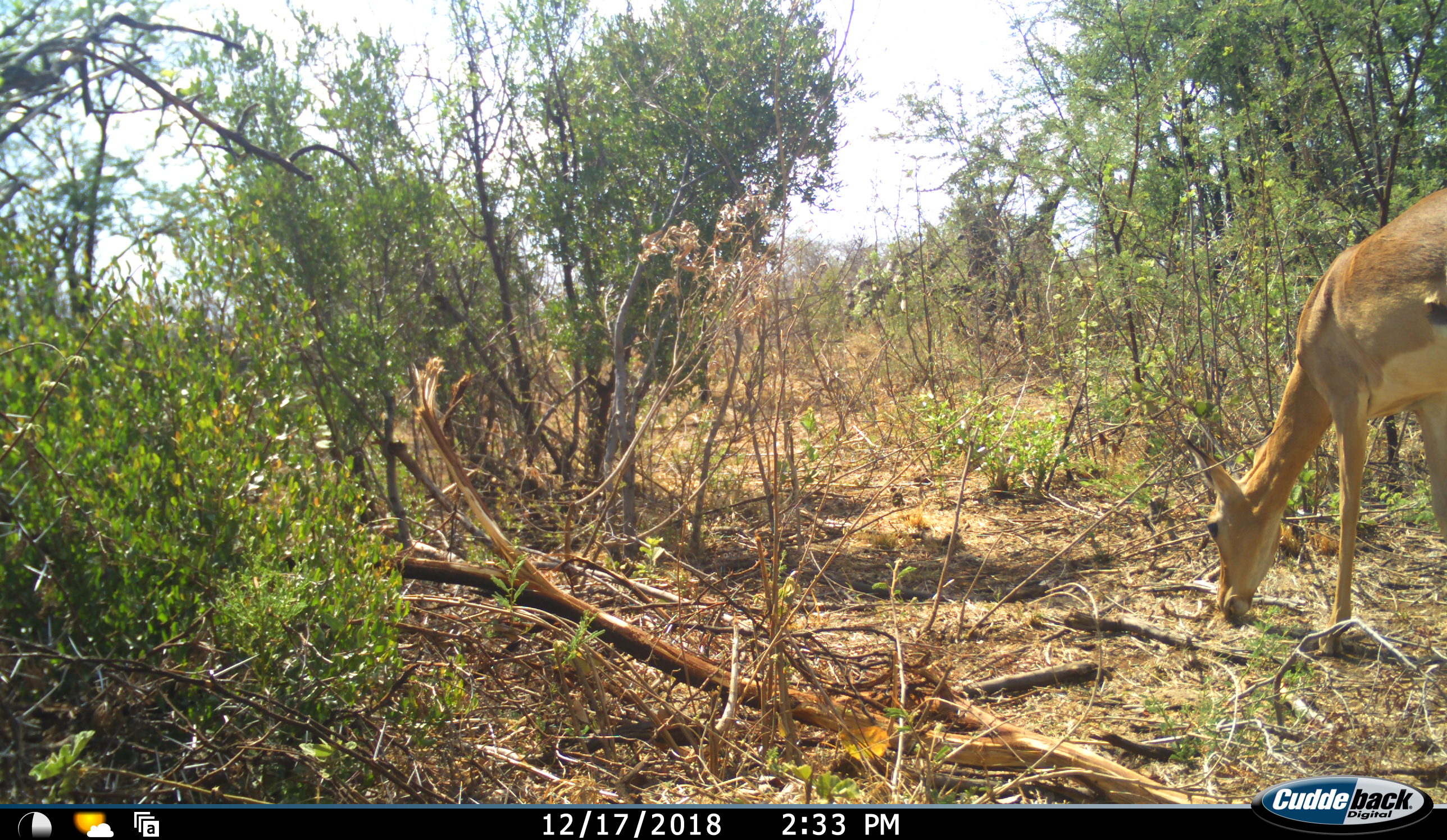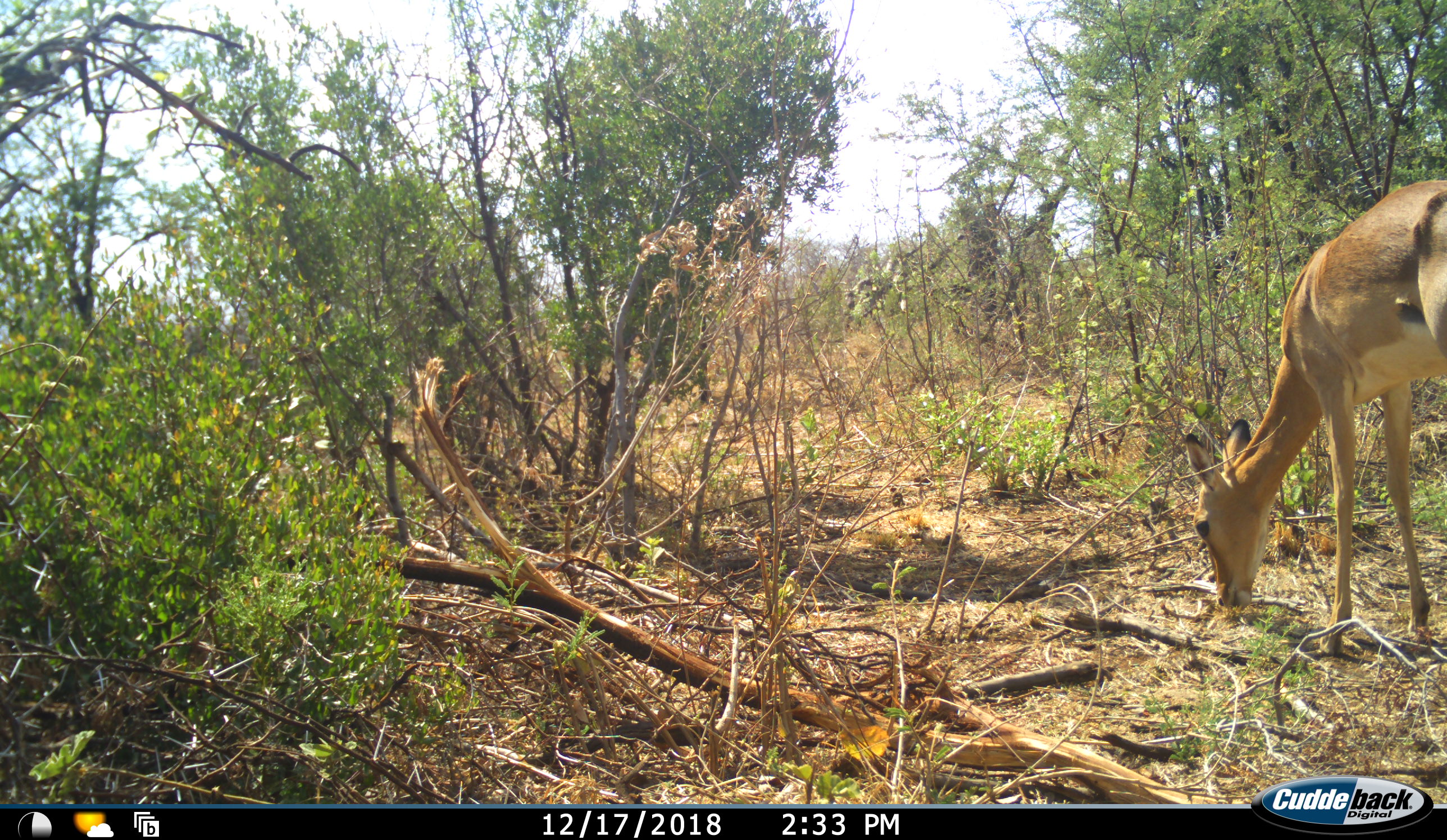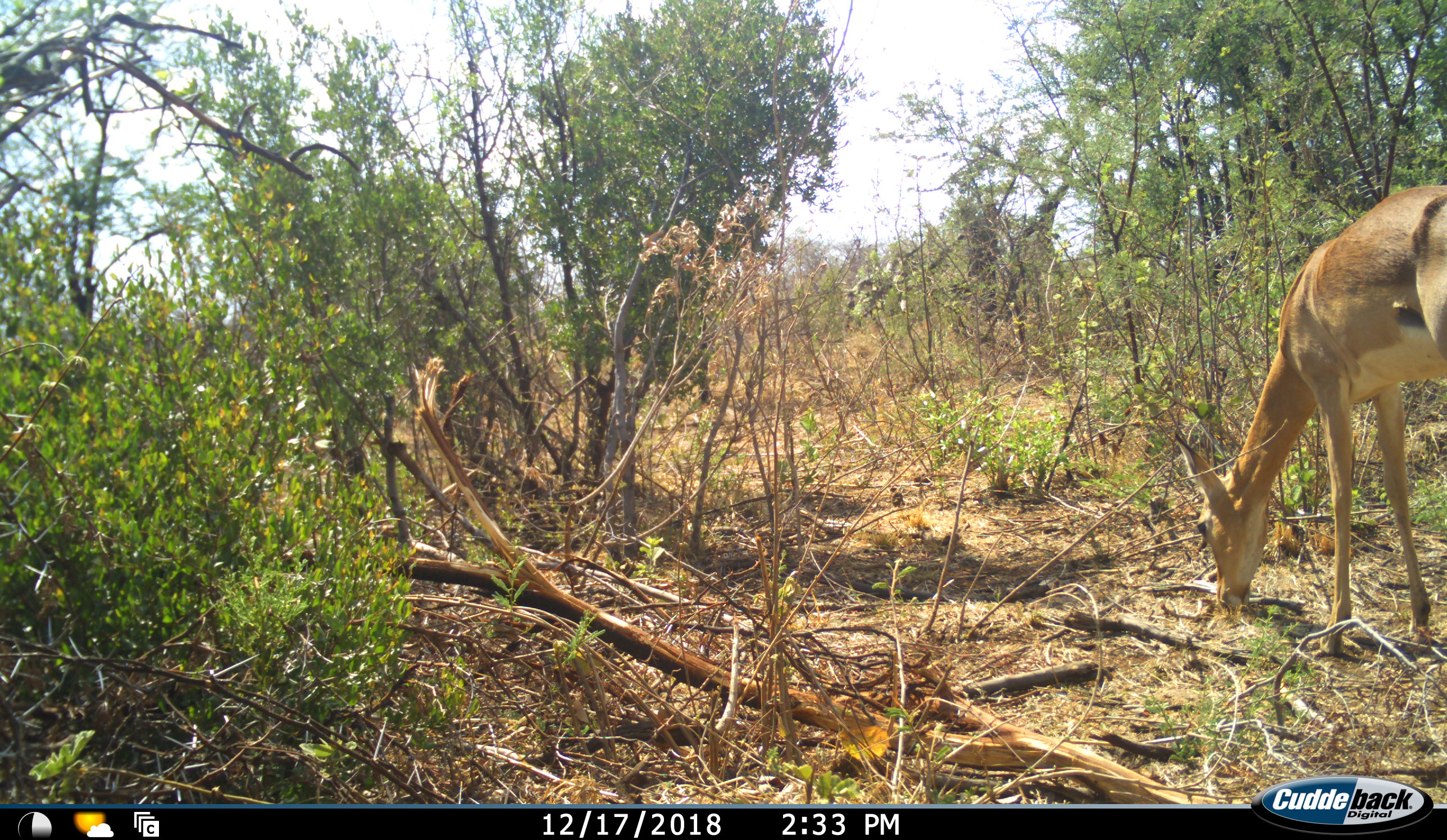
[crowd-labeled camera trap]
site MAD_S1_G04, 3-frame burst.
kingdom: Animalia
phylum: Chordata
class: Mammalia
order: Artiodactyla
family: Bovidae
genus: Aepyceros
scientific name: Aepyceros melampus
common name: impala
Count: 1.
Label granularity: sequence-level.